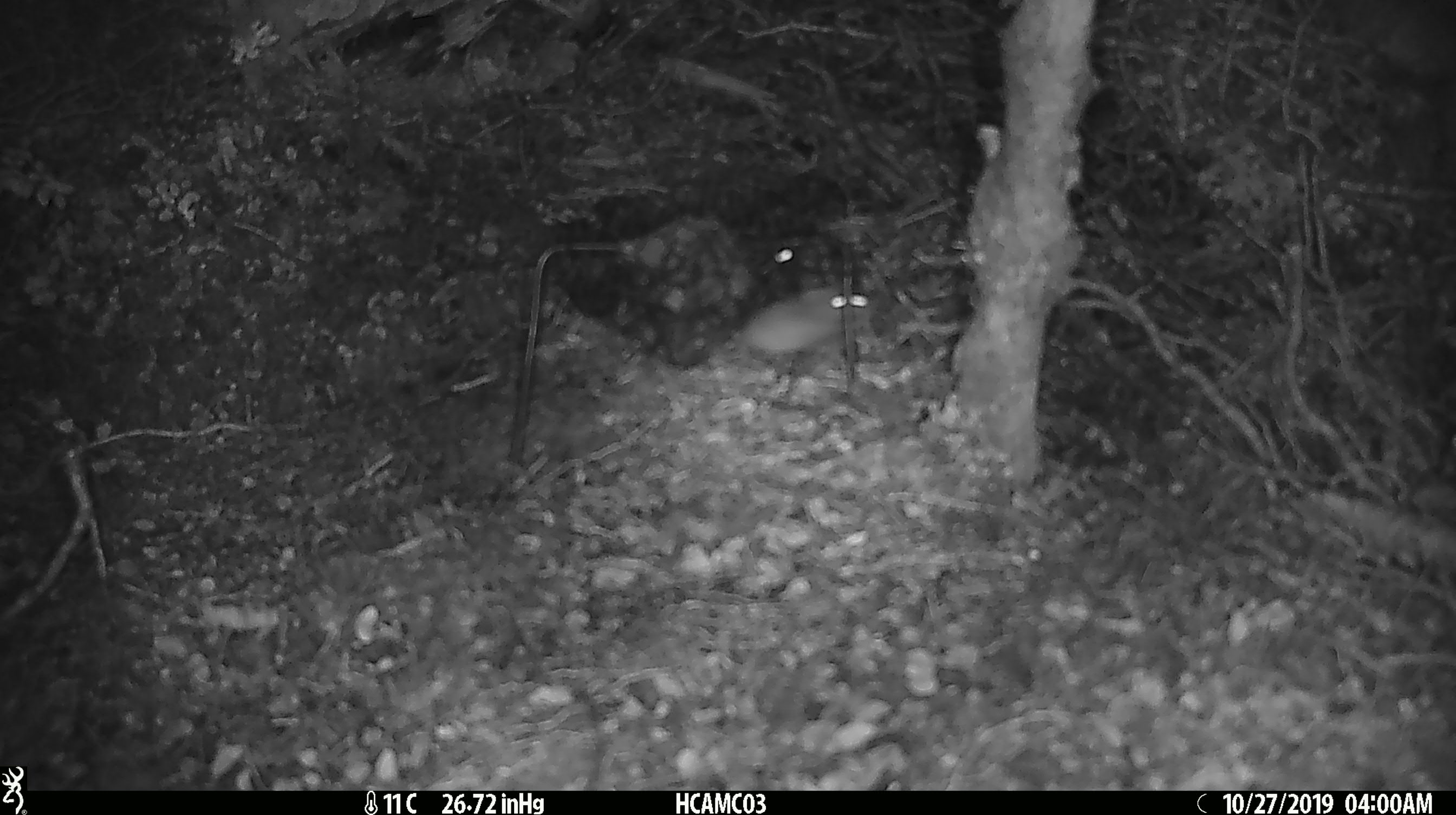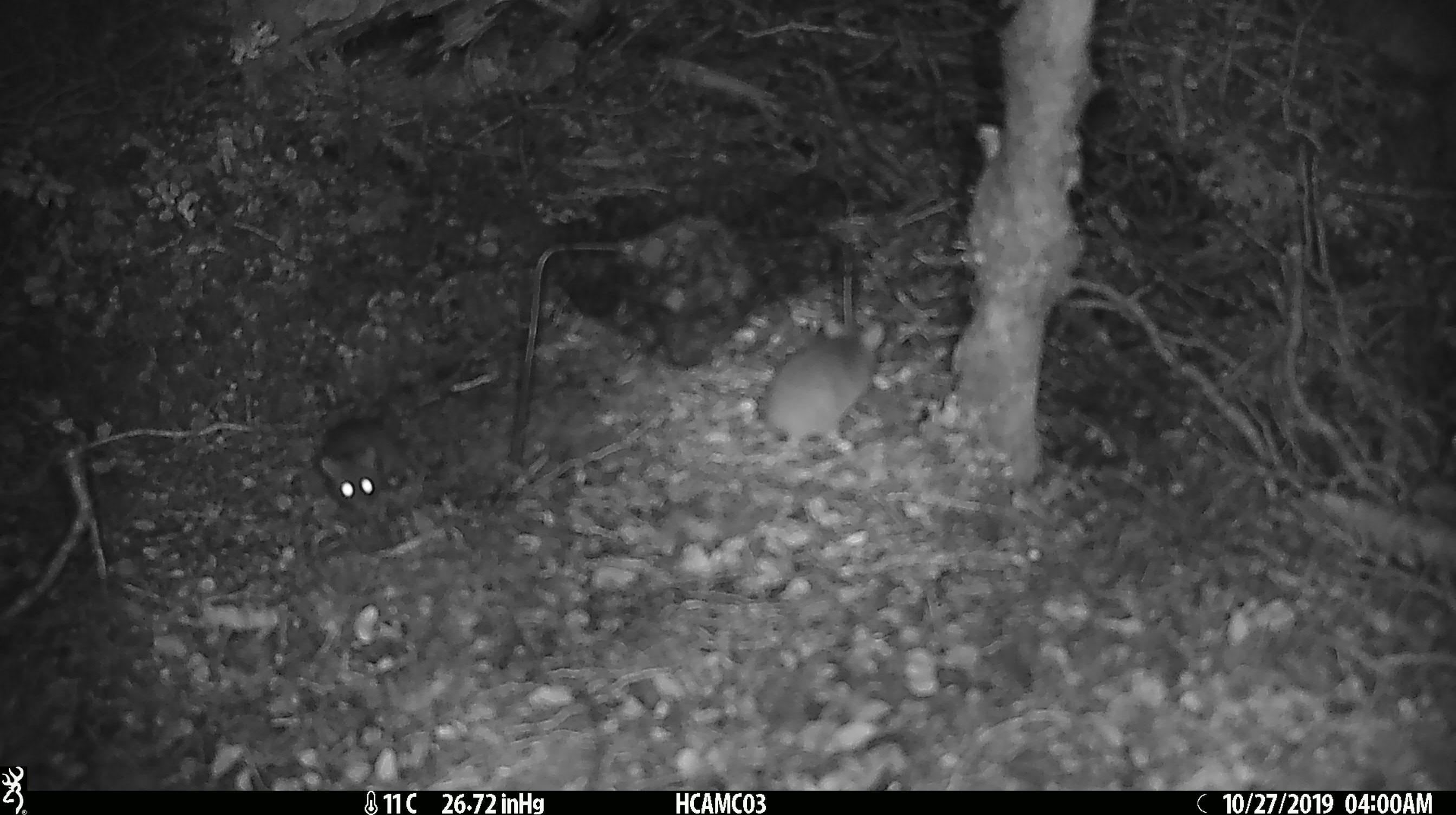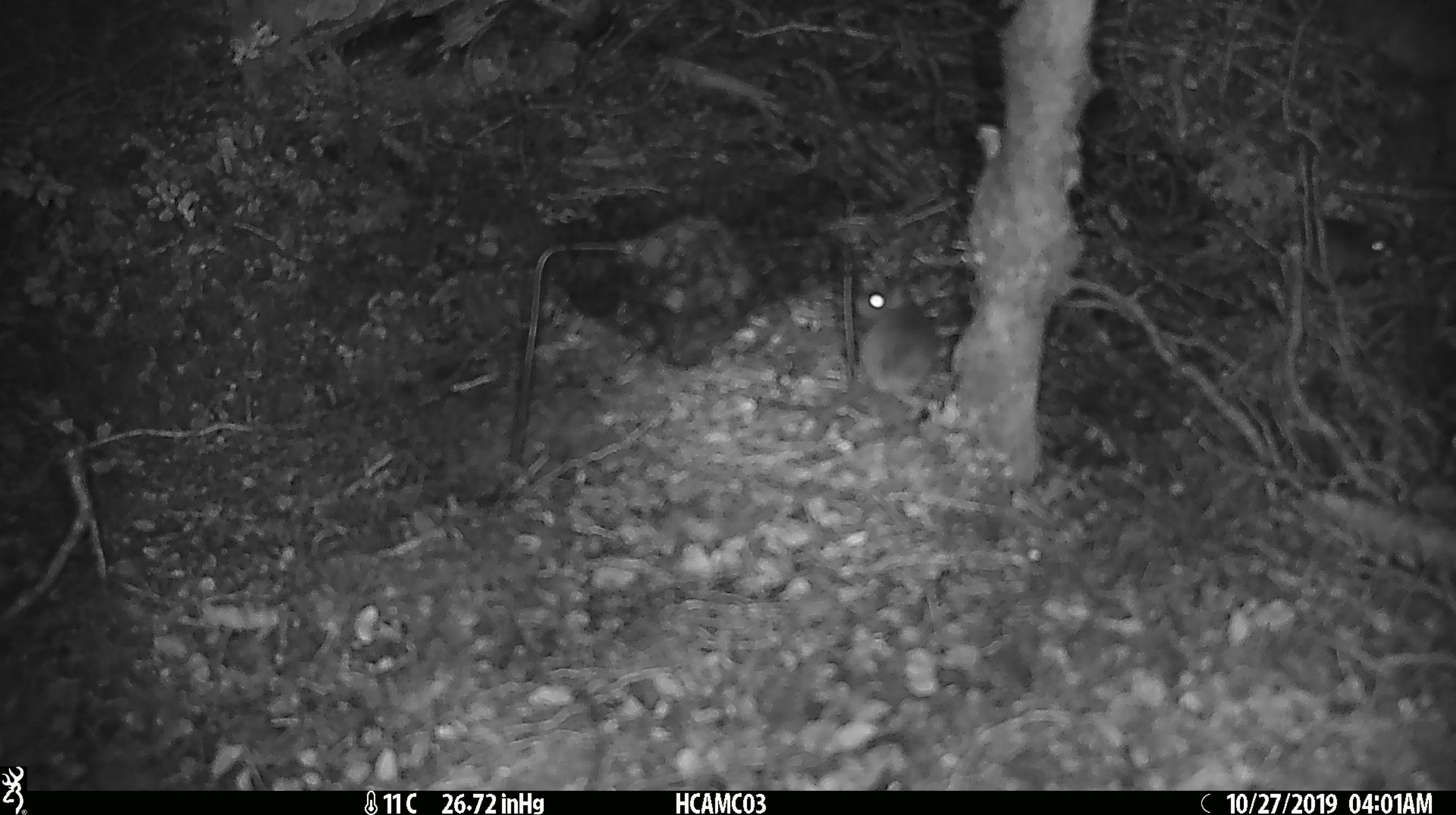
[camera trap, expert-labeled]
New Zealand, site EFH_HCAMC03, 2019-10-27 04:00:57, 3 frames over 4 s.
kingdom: Animalia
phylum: Chordata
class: Mammalia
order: Rodentia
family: Muridae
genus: Mus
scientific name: Mus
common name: mouse